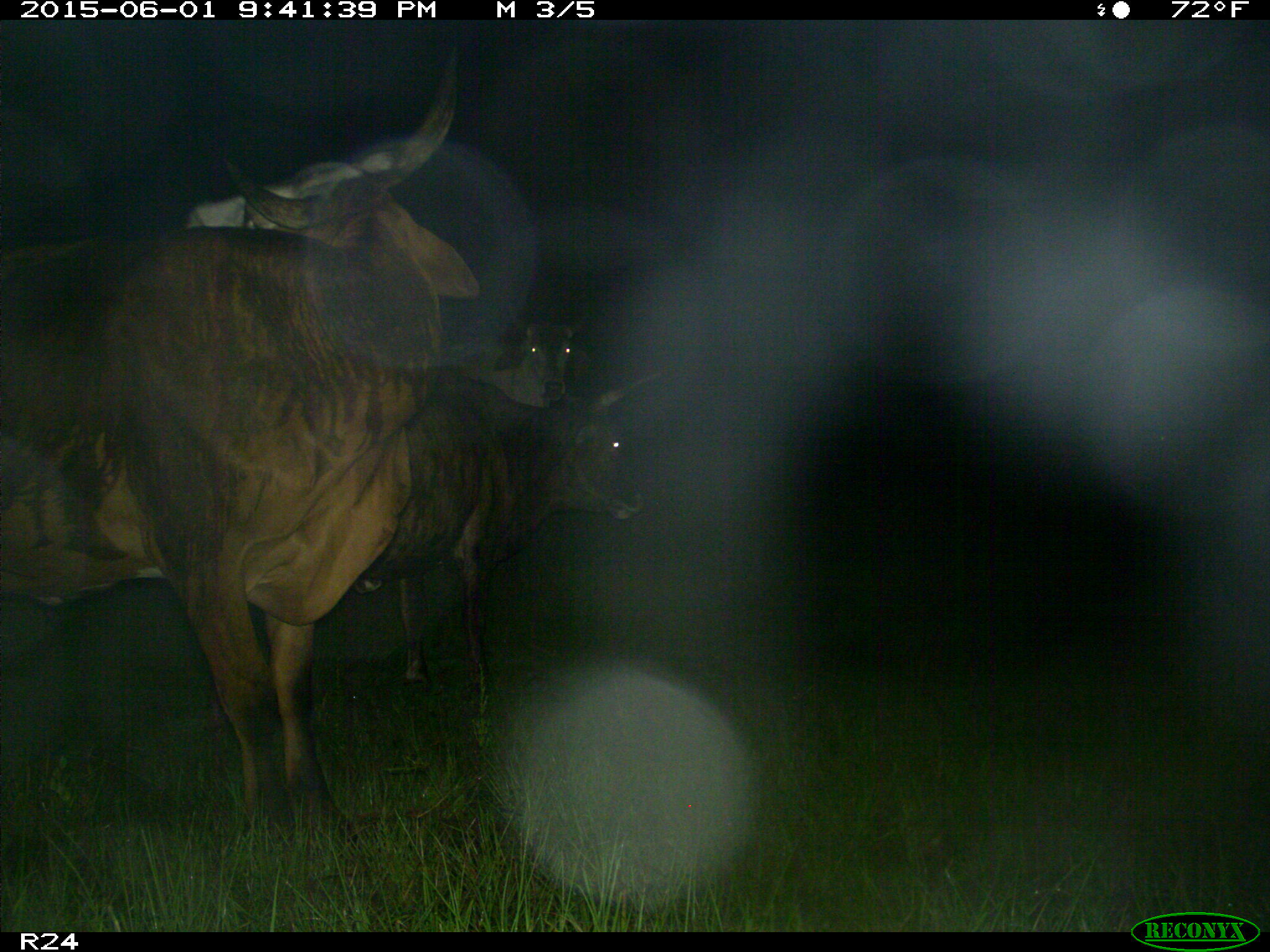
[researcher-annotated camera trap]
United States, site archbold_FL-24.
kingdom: Animalia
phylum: Chordata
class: Mammalia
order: Artiodactyla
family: Bovidae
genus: Bos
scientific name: Bos taurus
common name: domestic cow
Bos taurus (domestic cow).